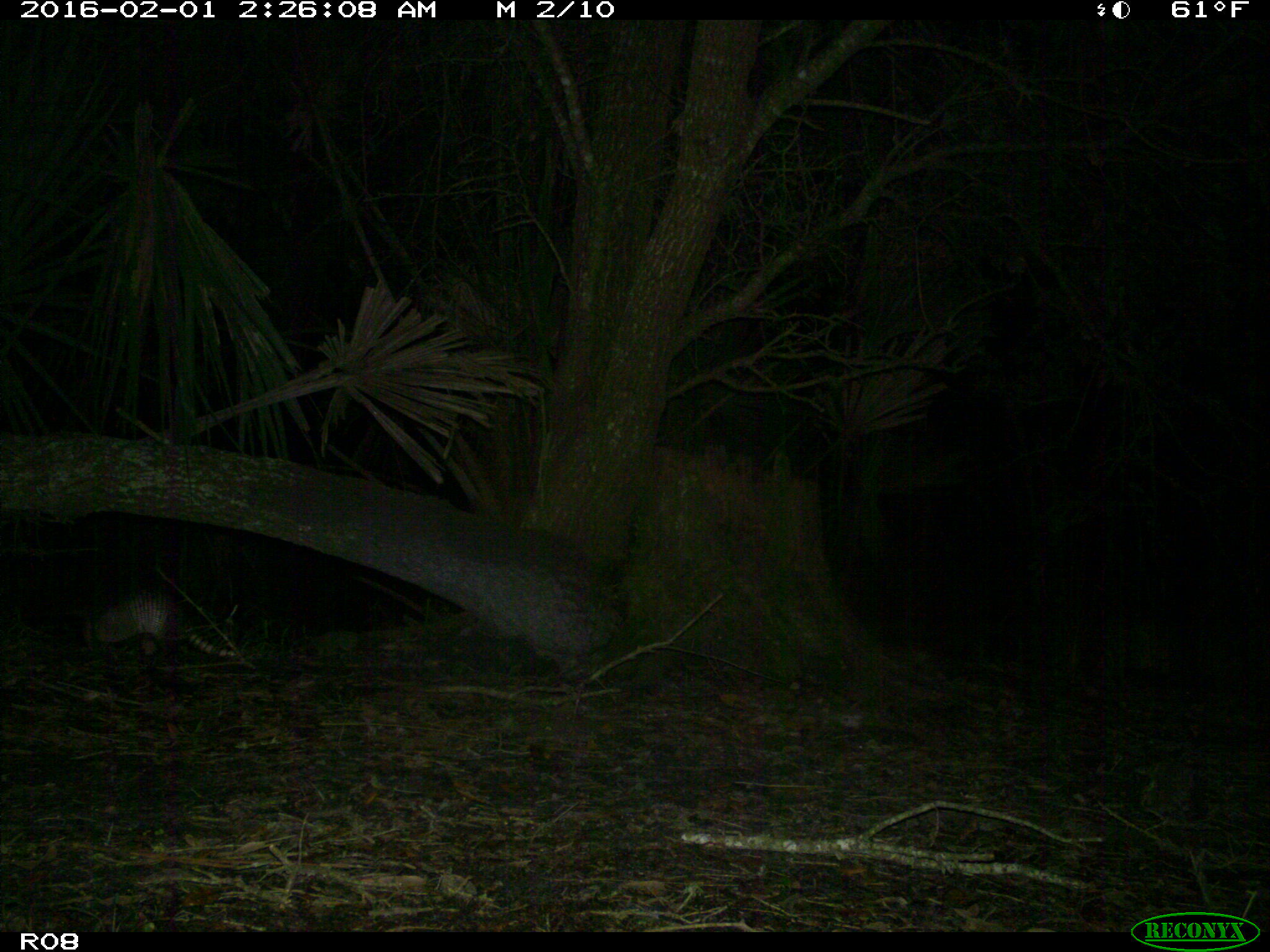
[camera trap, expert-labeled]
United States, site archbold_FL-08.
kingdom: Animalia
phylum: Chordata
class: Mammalia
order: Cingulata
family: Dasypodidae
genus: Dasypus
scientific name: Dasypus novemcinctus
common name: nine-banded armadillo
Dasypus novemcinctus (nine-banded armadillo).